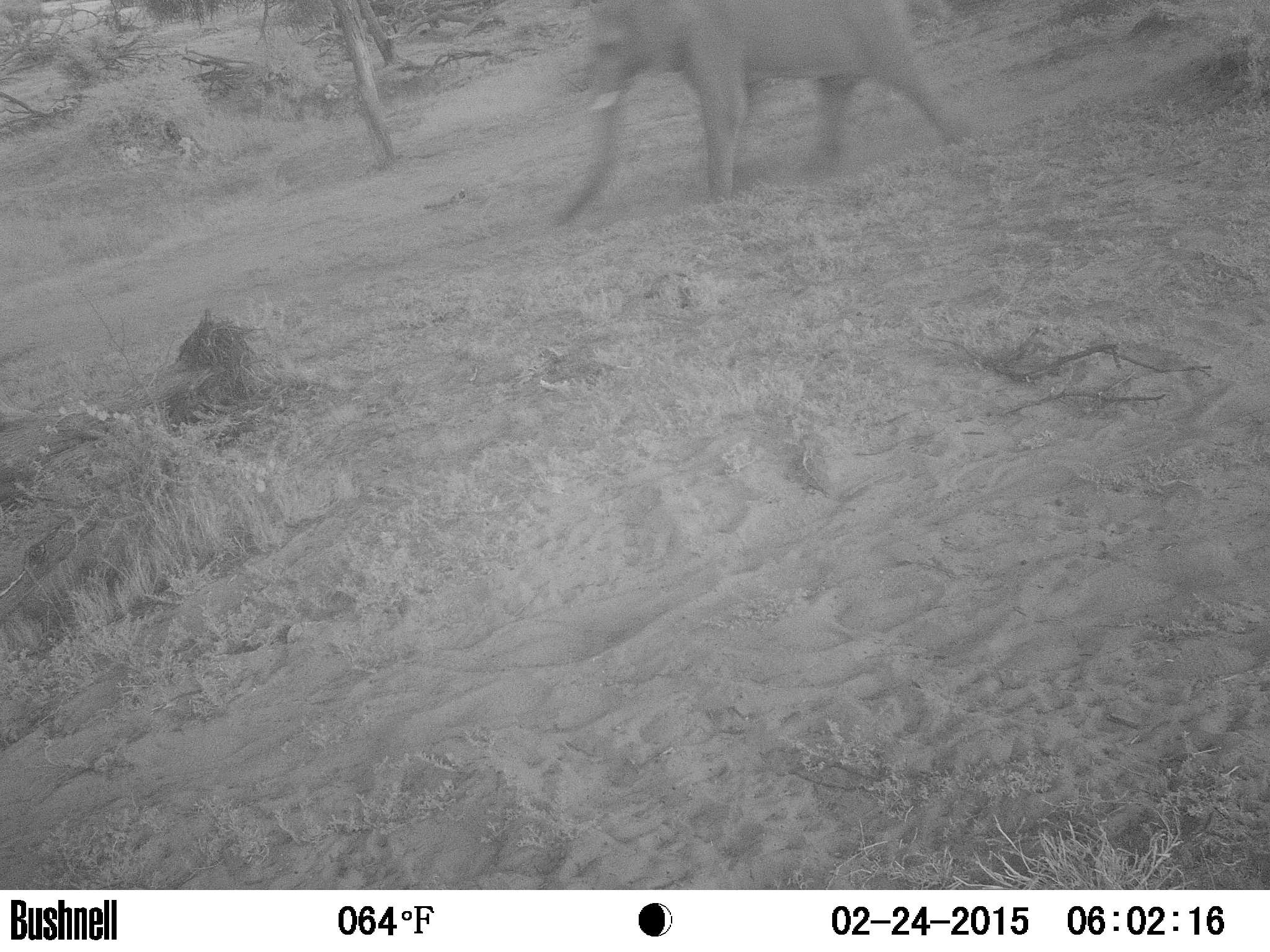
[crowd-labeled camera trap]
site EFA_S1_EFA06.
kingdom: Animalia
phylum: Chordata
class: Mammalia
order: Proboscidea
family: Elephantidae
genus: Loxodonta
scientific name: Loxodonta africana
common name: african bush elephant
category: elephant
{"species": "elephant (african bush elephant) (Loxodonta africana)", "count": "1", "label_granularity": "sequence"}